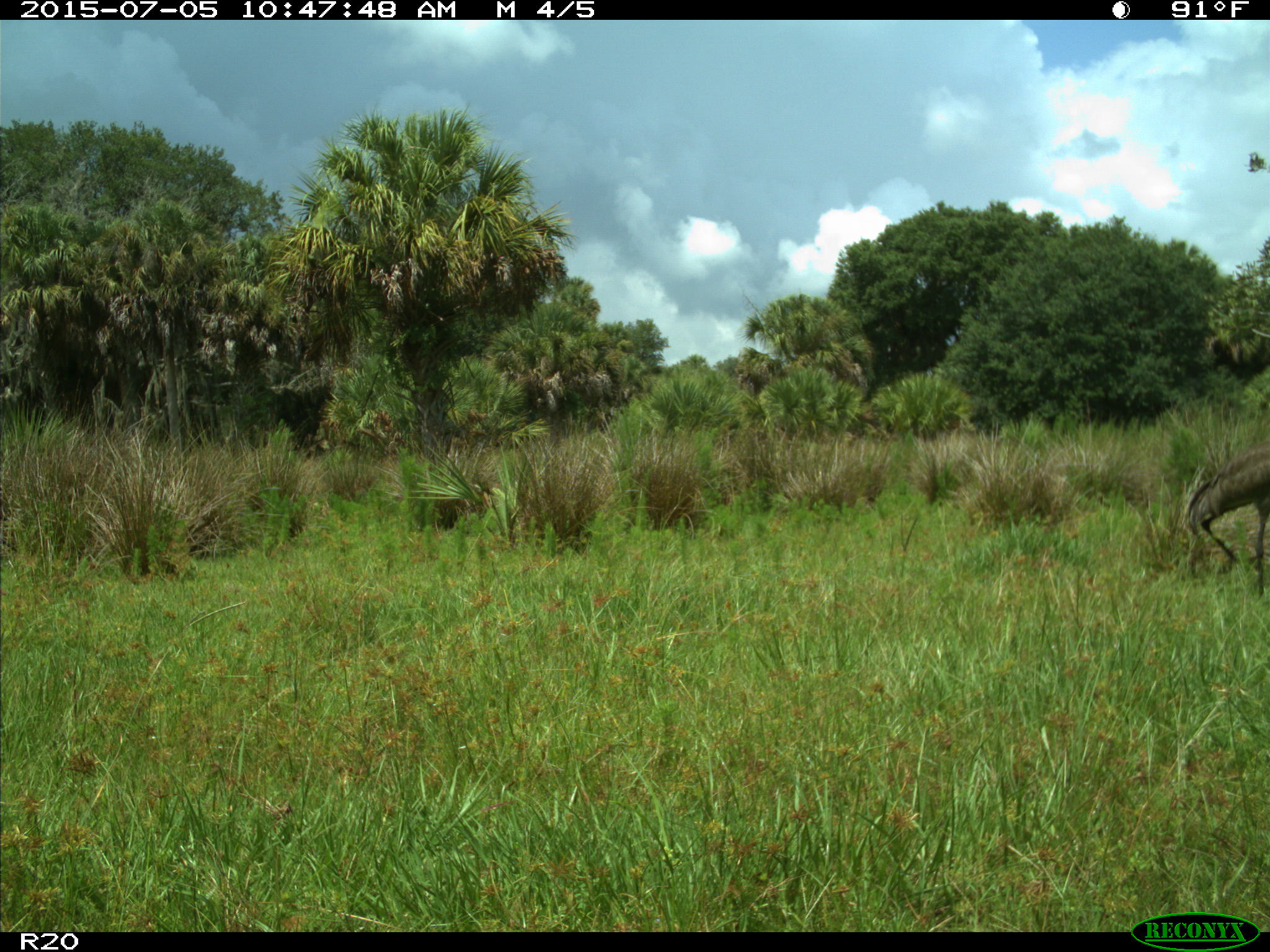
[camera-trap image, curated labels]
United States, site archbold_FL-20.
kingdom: Animalia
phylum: Chordata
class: Aves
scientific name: Aves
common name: birds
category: unidentified bird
Unidentified bird (birds) (Aves).